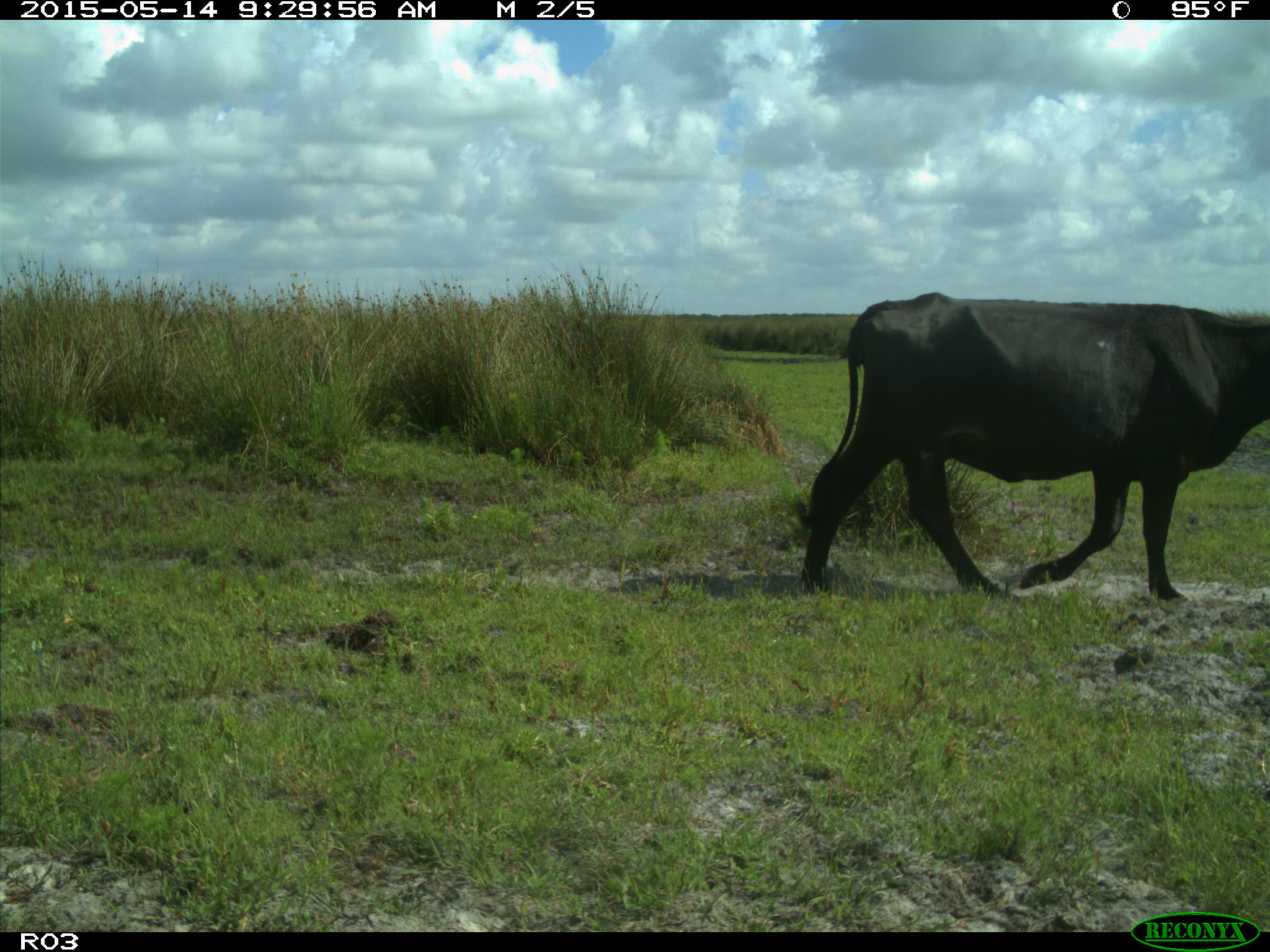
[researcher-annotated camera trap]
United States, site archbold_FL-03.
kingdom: Animalia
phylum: Chordata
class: Mammalia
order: Artiodactyla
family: Bovidae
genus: Bos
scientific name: Bos taurus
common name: domestic cow